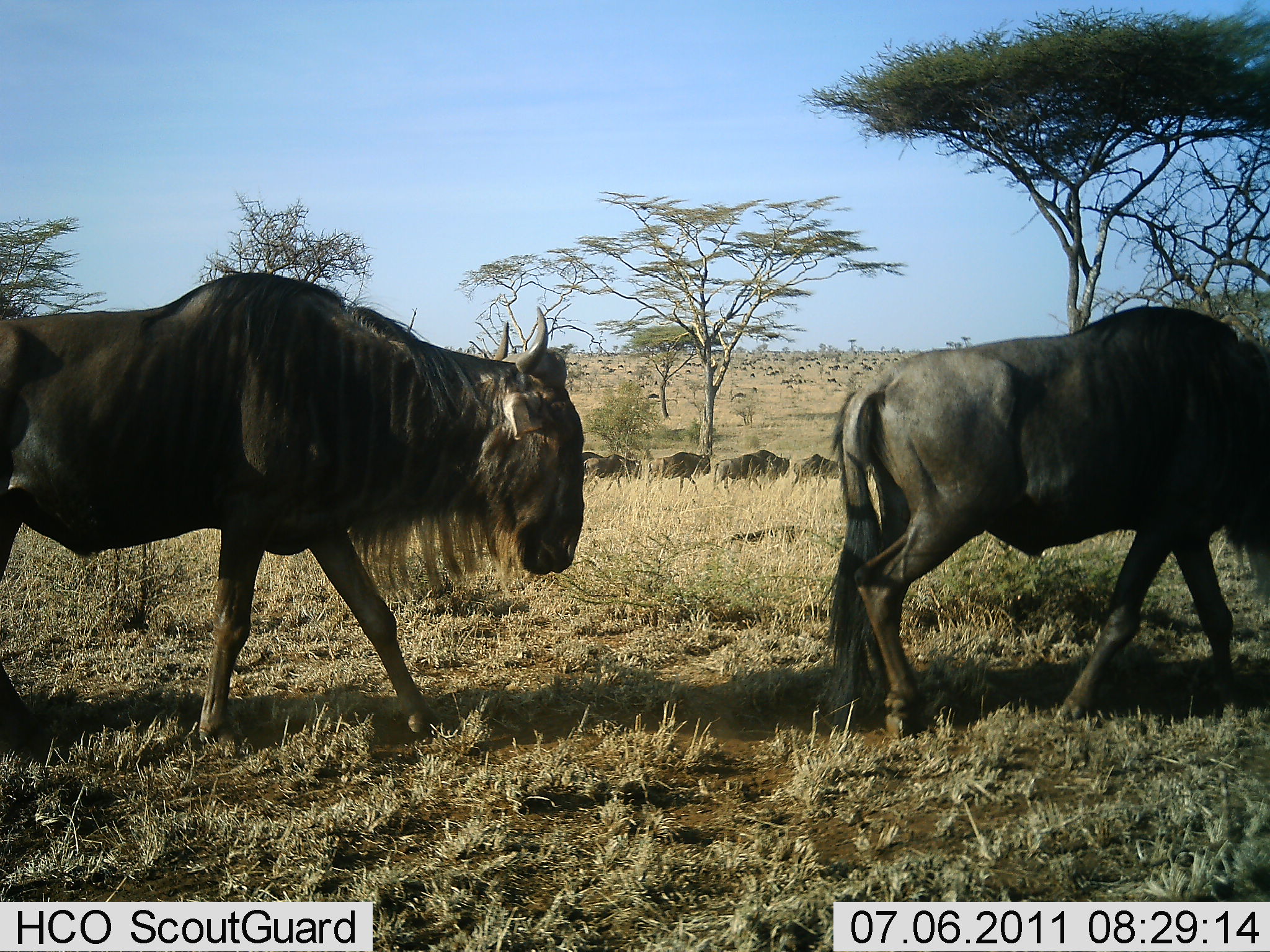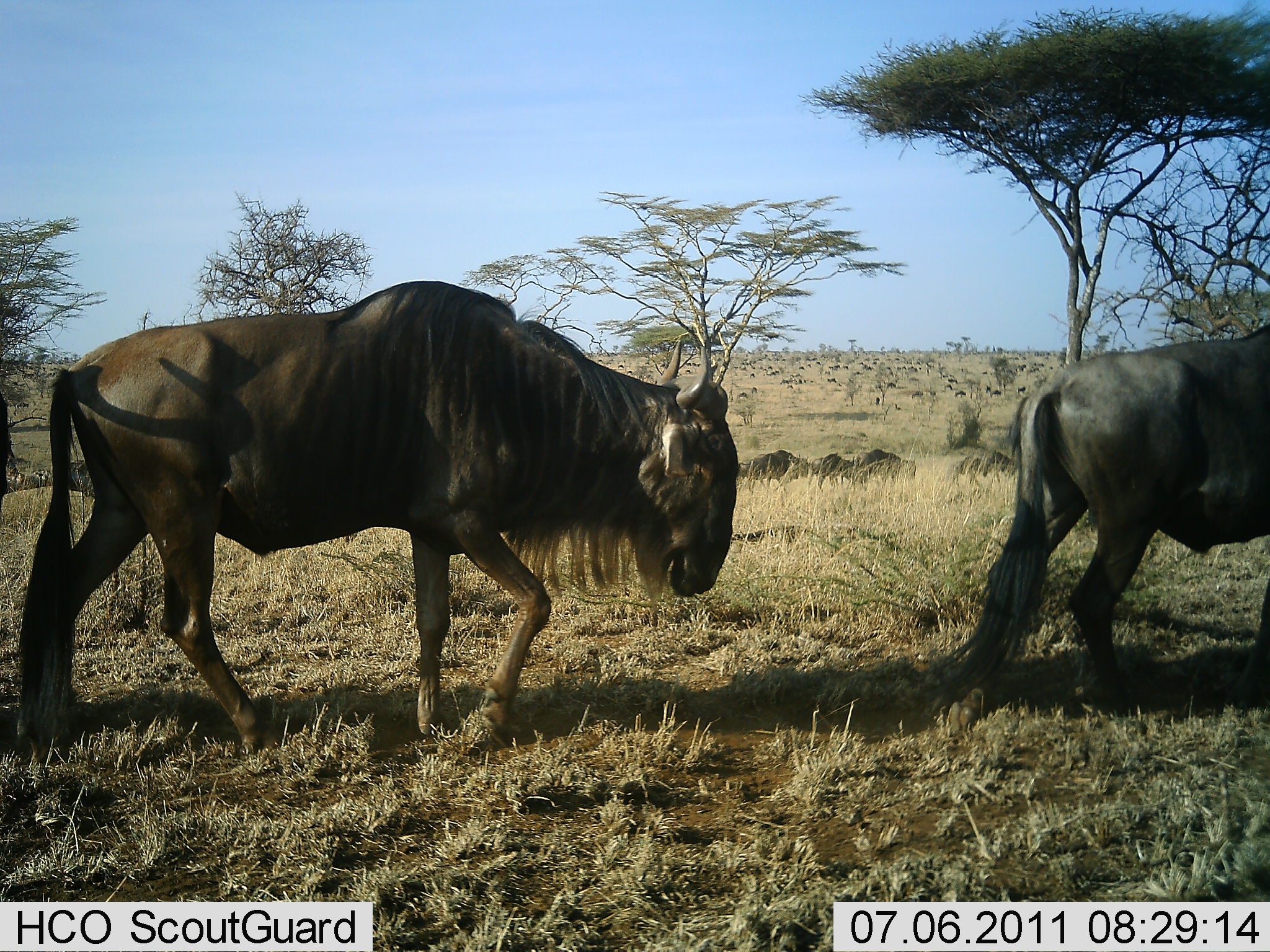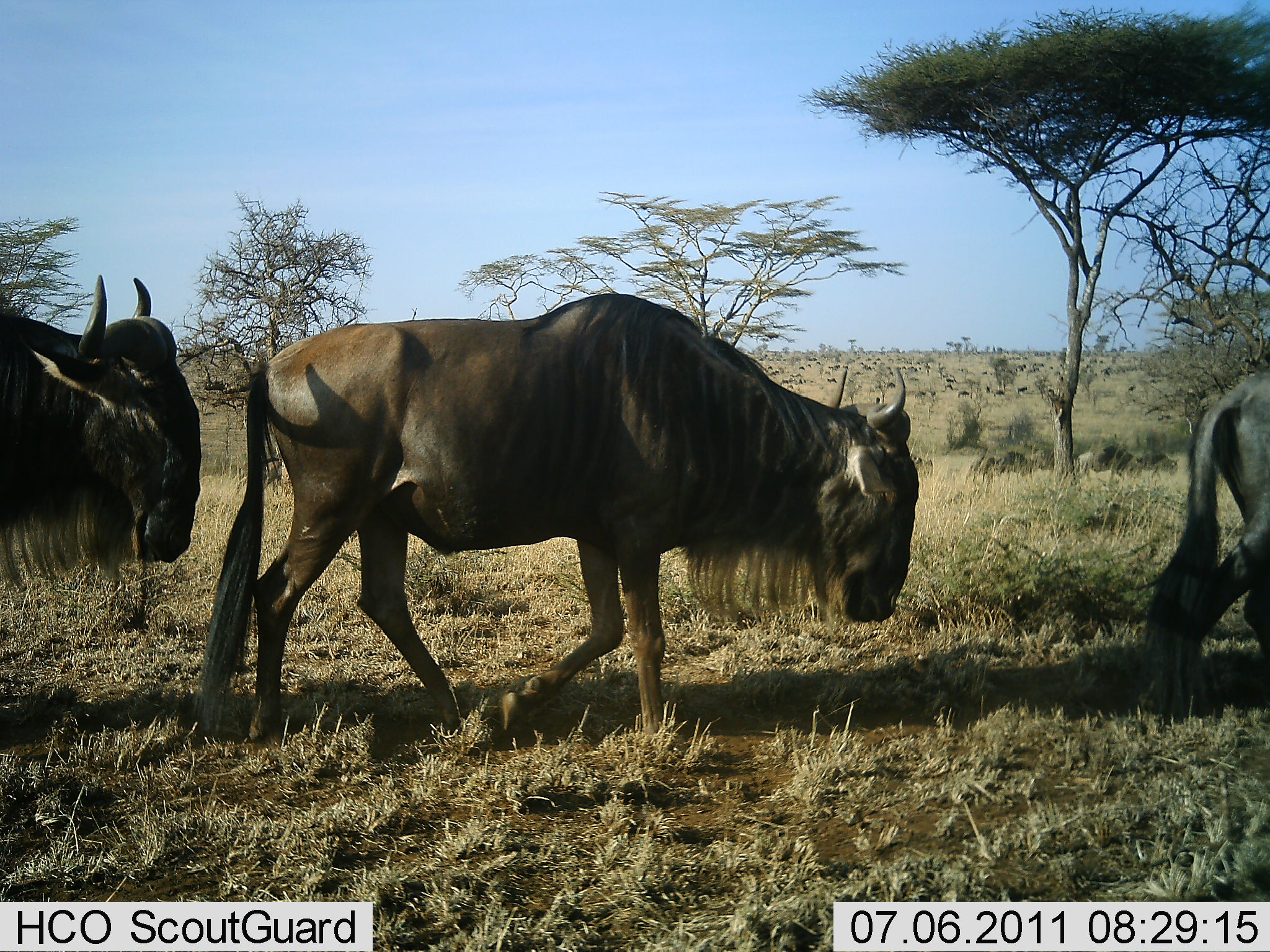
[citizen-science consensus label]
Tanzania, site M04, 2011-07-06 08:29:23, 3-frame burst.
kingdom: Animalia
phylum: Chordata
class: Mammalia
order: Artiodactyla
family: Bovidae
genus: Connochaetes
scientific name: Connochaetes taurinus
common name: blue wildebeest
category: wildebeest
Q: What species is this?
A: Wildebeest (blue wildebeest) (Connochaetes taurinus).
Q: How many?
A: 11-50.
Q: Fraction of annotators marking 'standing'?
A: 7%.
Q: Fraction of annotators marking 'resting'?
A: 0%.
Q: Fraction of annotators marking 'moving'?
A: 100%.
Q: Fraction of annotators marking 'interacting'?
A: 0%.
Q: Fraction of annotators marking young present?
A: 0%.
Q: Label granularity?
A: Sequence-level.